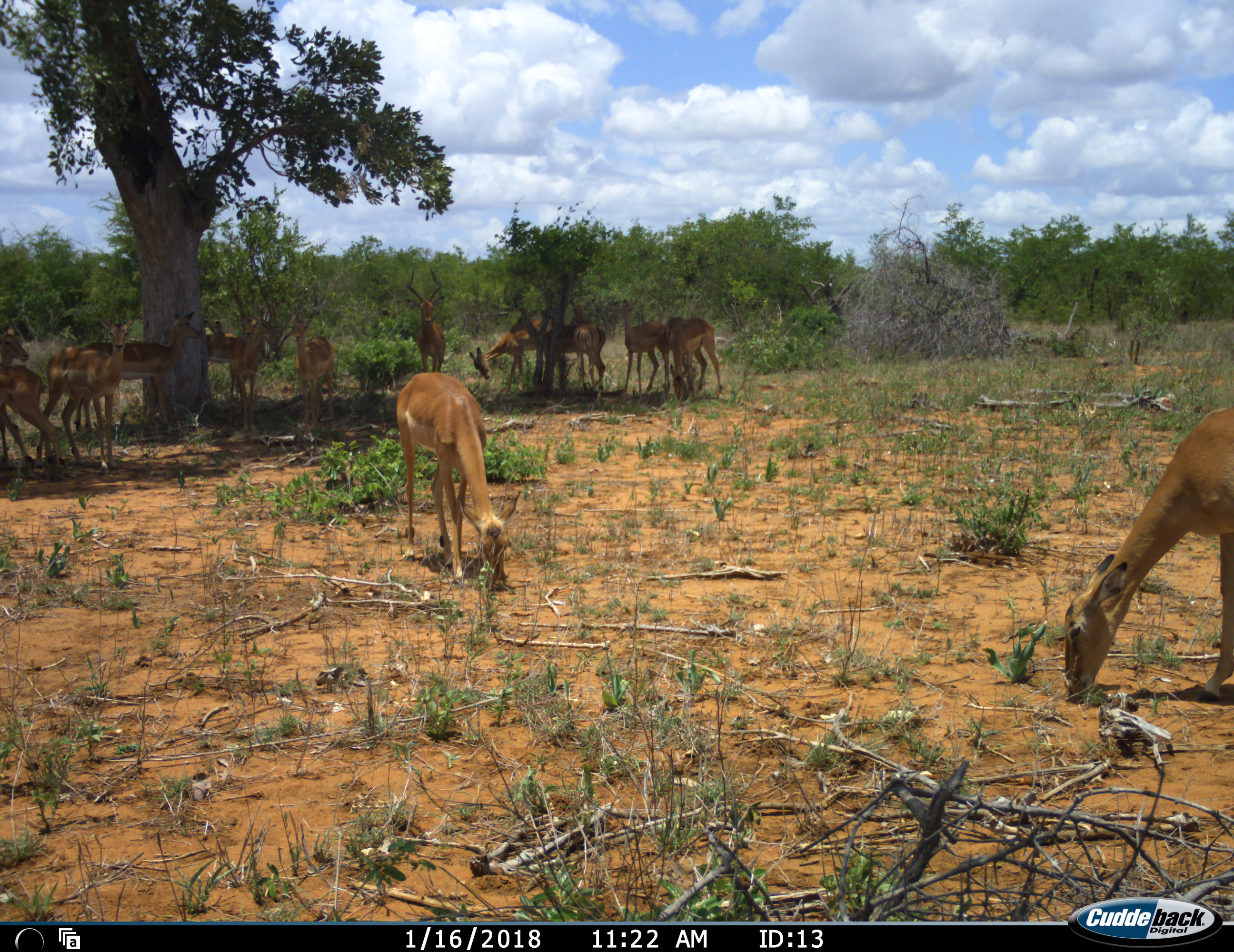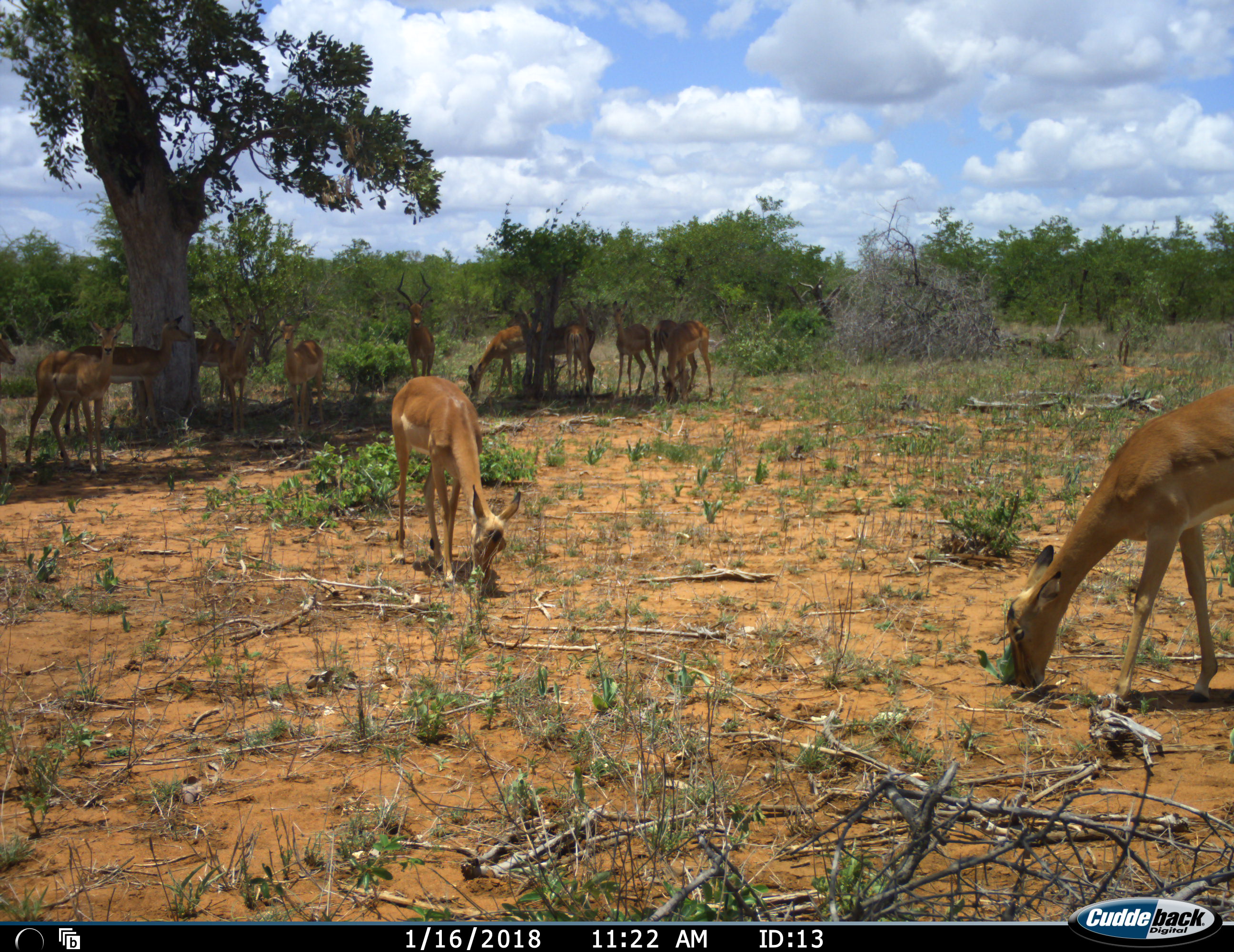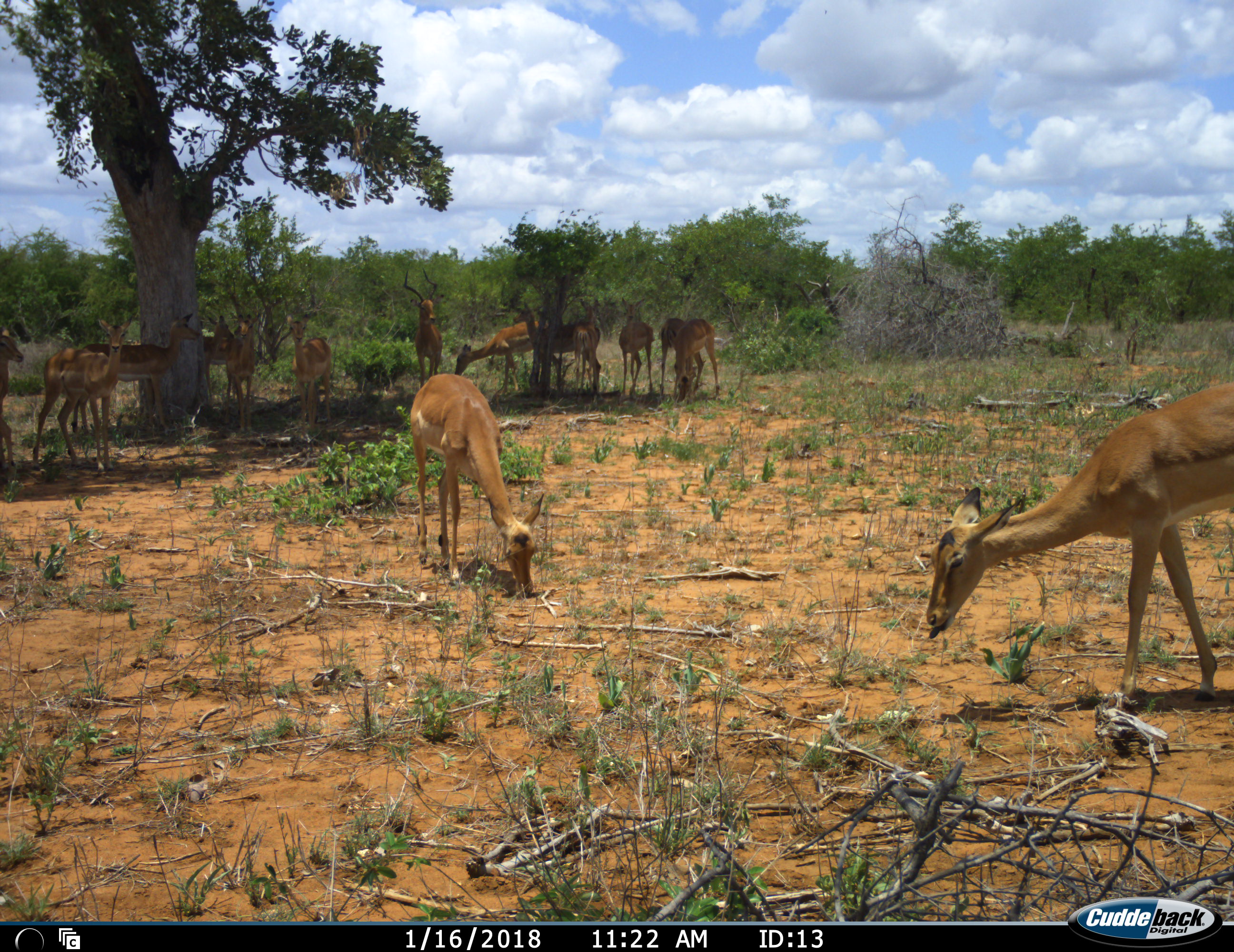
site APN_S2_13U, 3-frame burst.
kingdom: Animalia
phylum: Chordata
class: Mammalia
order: Artiodactyla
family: Bovidae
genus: Aepyceros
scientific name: Aepyceros melampus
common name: impala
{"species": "impala (Aepyceros melampus)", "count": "11-50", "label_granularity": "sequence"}